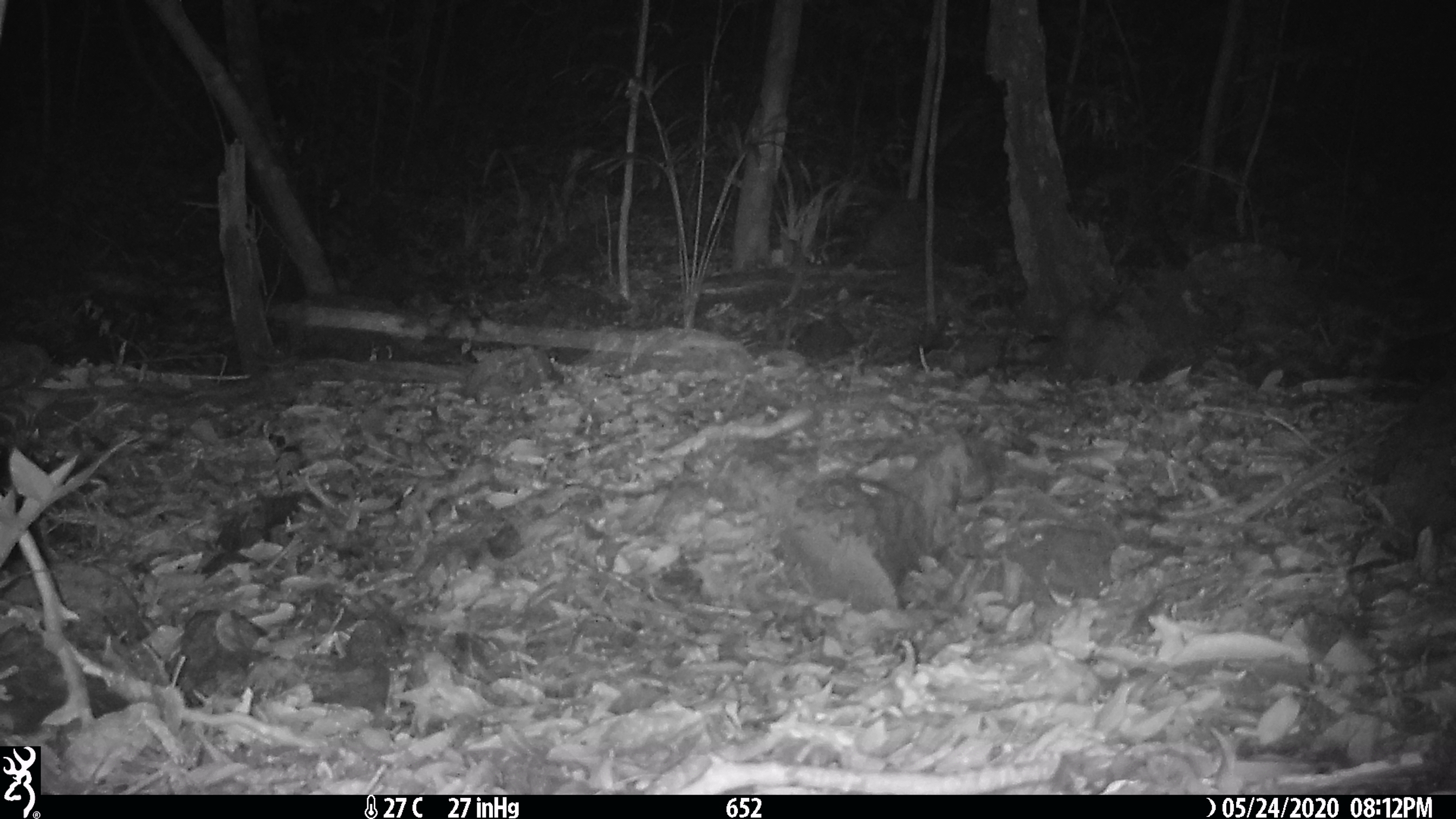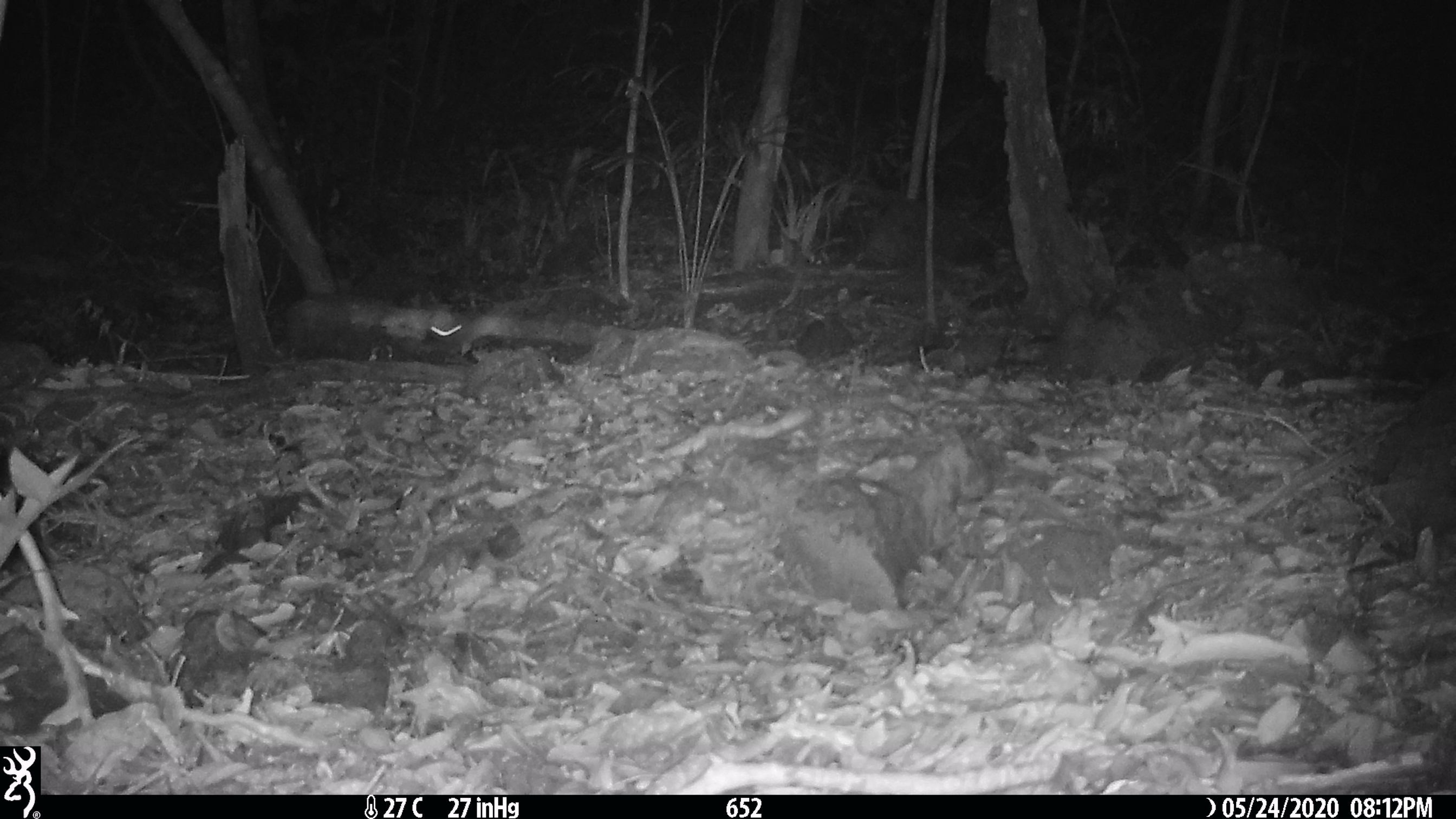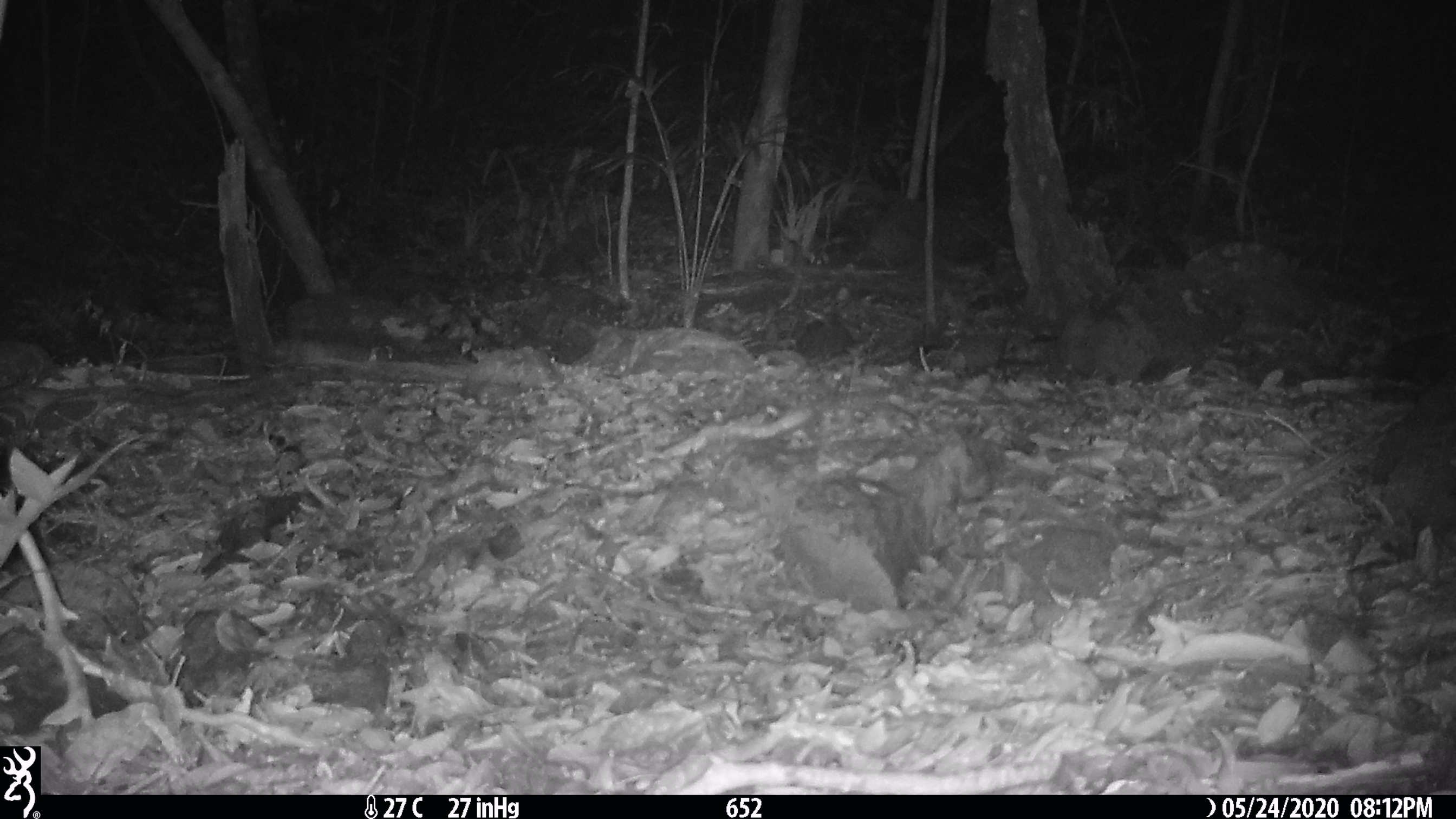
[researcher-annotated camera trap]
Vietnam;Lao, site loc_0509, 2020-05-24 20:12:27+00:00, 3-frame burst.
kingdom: Animalia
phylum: Chordata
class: Mammalia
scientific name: Mammalia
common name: mammal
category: unidentified small mammal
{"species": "unidentified small mammal (mammal) (Mammalia)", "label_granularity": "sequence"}